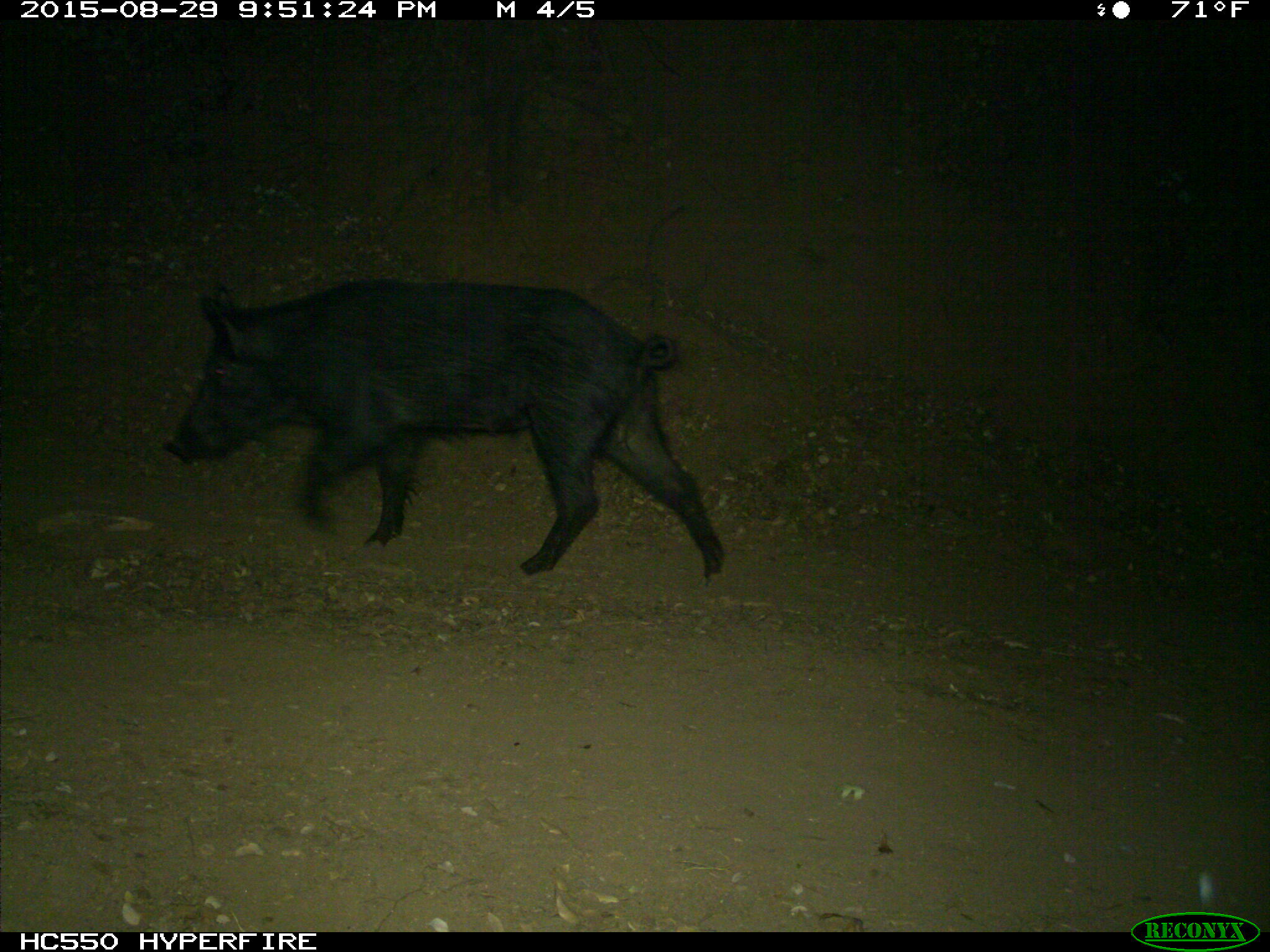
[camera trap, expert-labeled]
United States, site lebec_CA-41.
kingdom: Animalia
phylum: Chordata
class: Mammalia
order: Artiodactyla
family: Suidae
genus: Sus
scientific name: Sus scrofa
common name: wild boar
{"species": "Sus scrofa (wild boar)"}